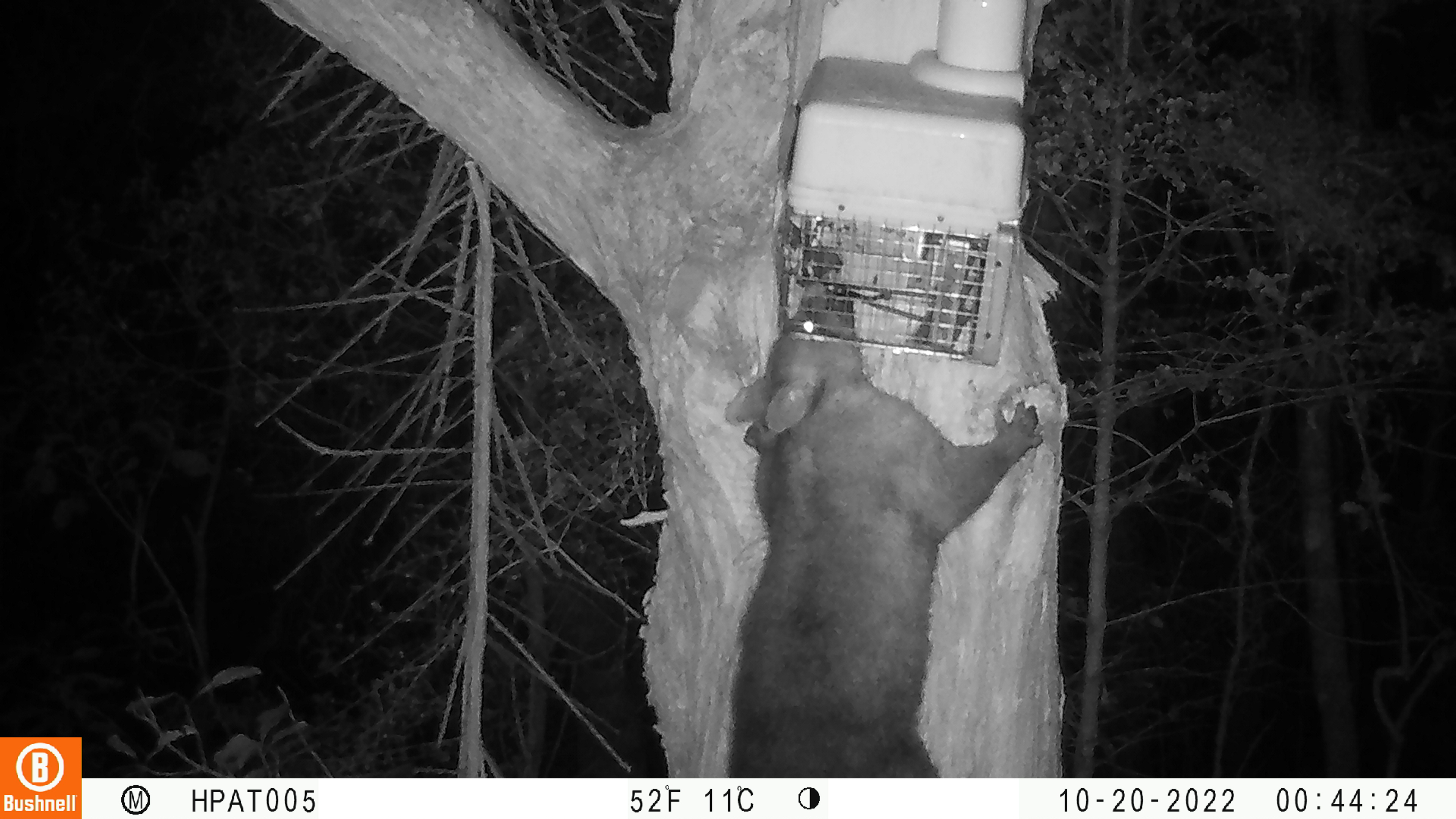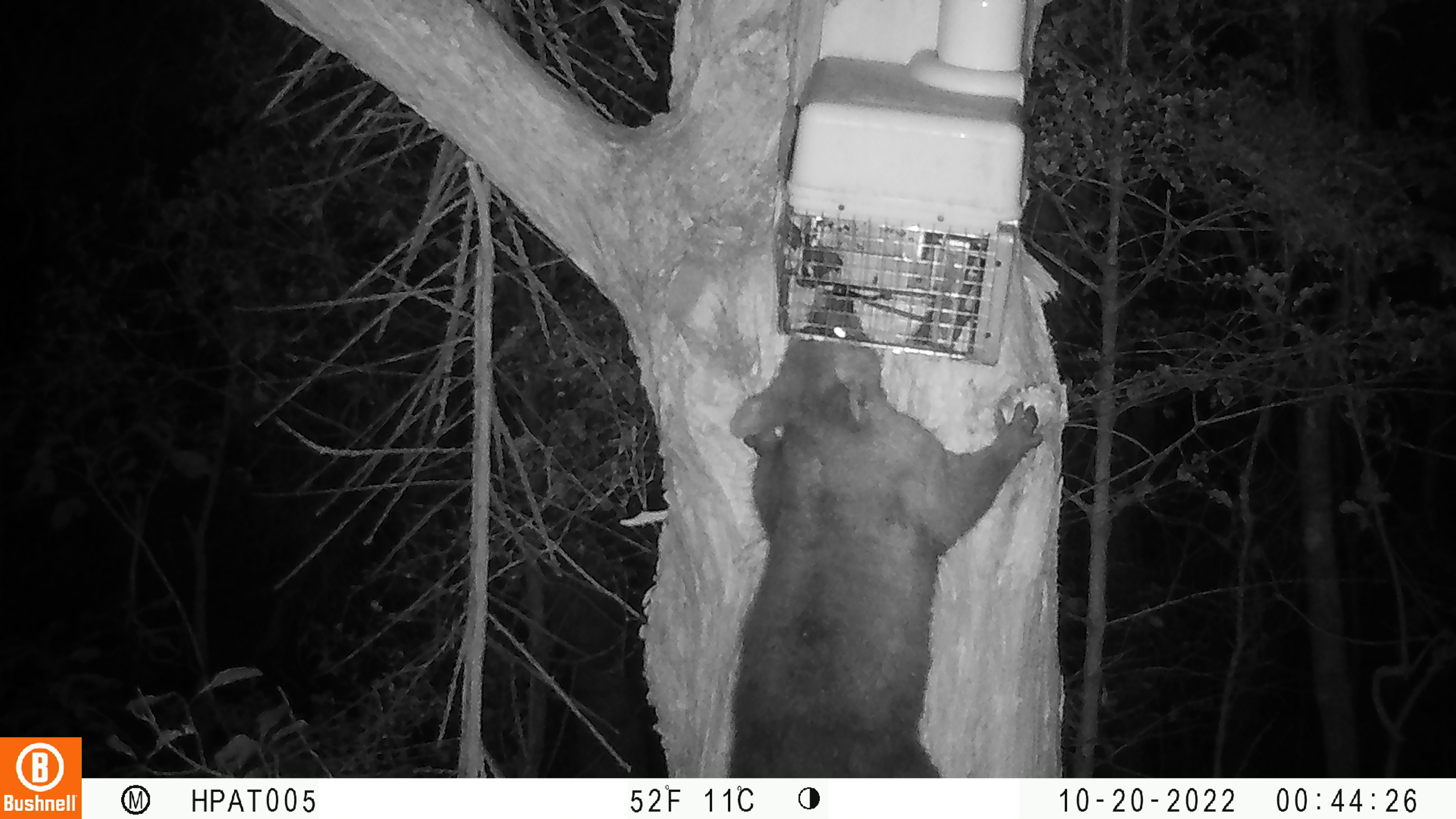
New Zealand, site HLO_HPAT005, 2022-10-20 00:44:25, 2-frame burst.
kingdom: Animalia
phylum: Chordata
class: Mammalia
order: Diprotodontia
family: Phalangeridae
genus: Trichosurus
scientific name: Trichosurus vulpecula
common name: common brushtail possum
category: possum